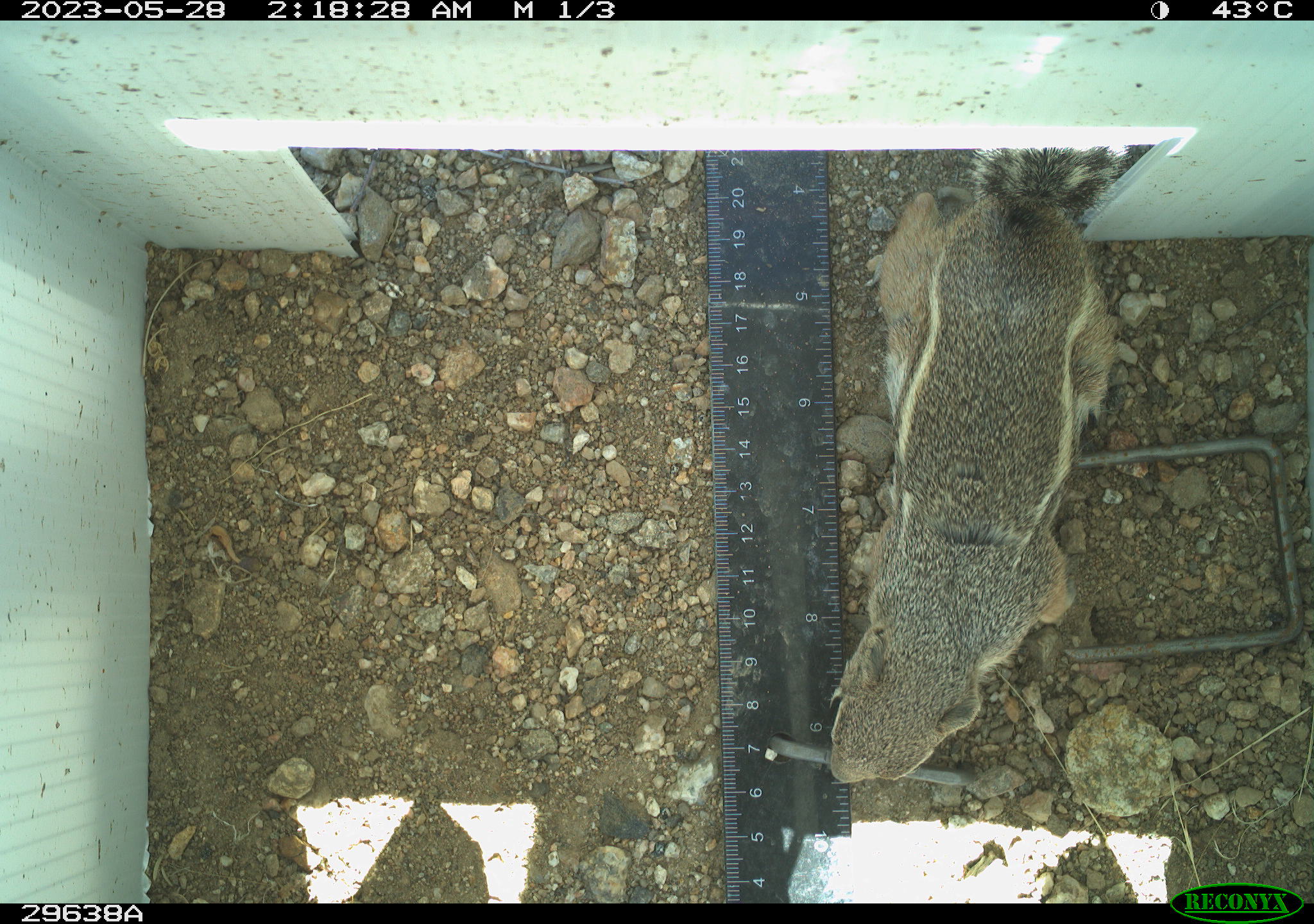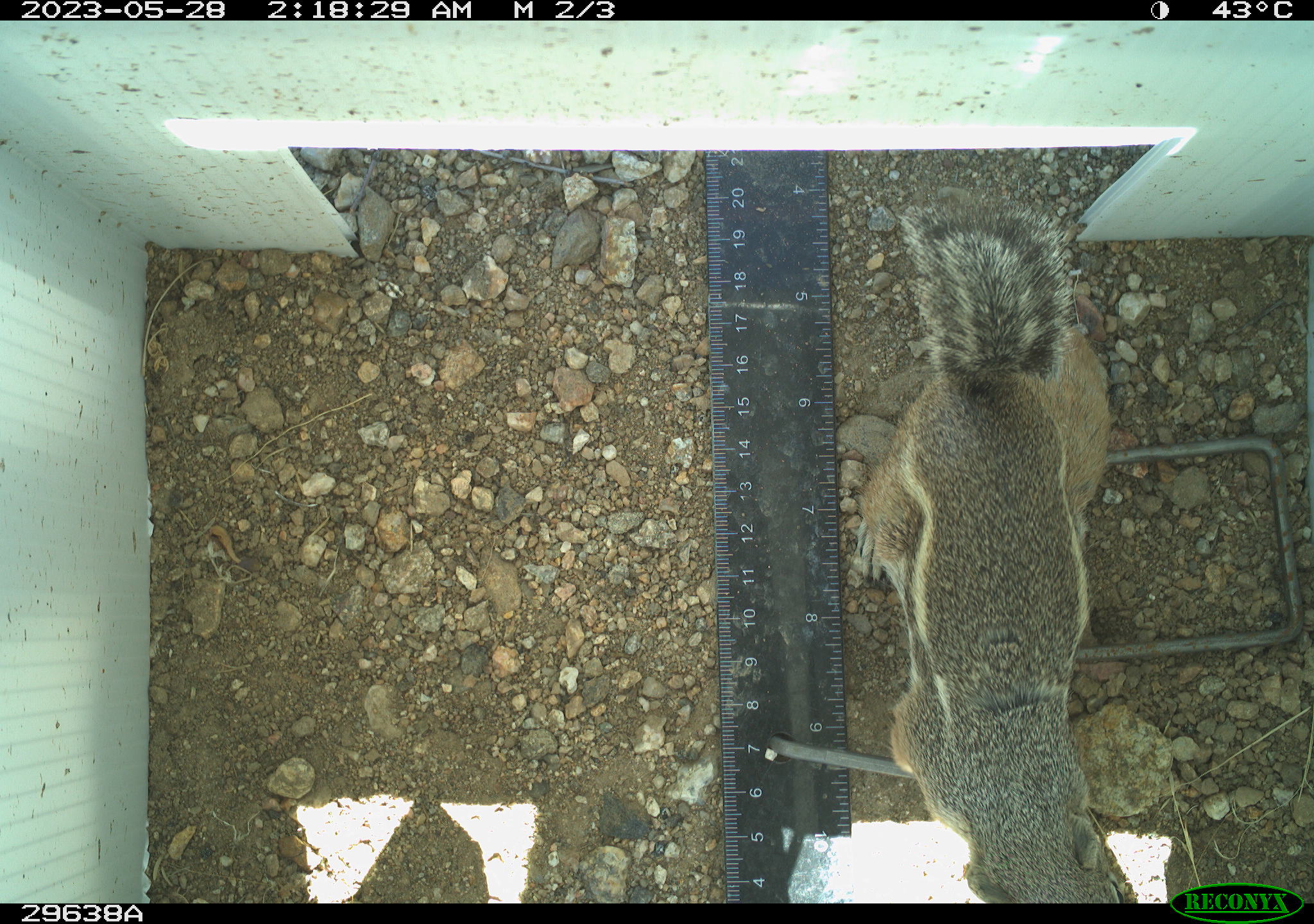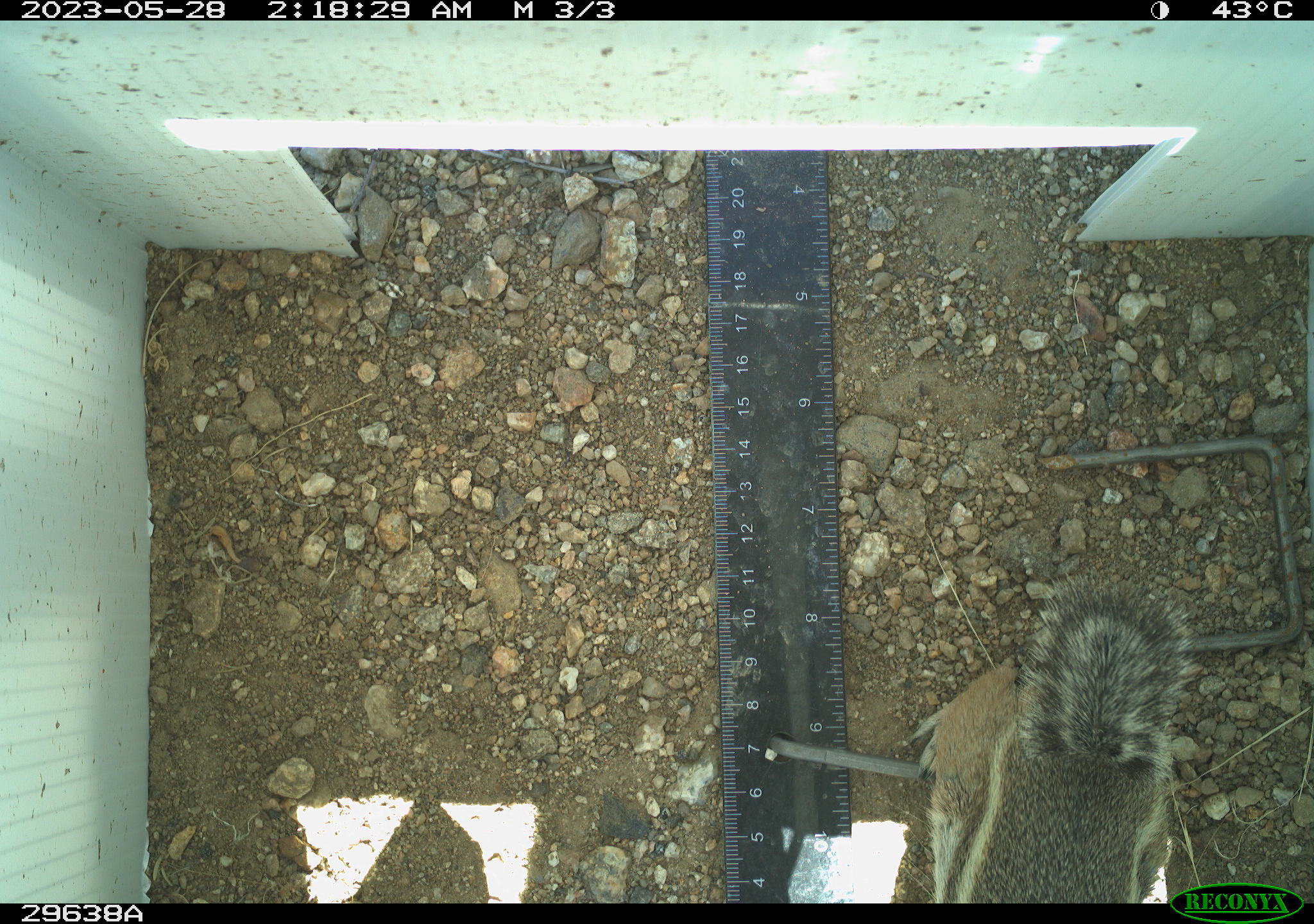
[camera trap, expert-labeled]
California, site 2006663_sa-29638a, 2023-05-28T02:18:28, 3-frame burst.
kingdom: Animalia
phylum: Chordata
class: Mammalia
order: Rodentia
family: Sciuridae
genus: Ammospermophilus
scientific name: Ammospermophilus leucurus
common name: white-tailed antelope squirrel